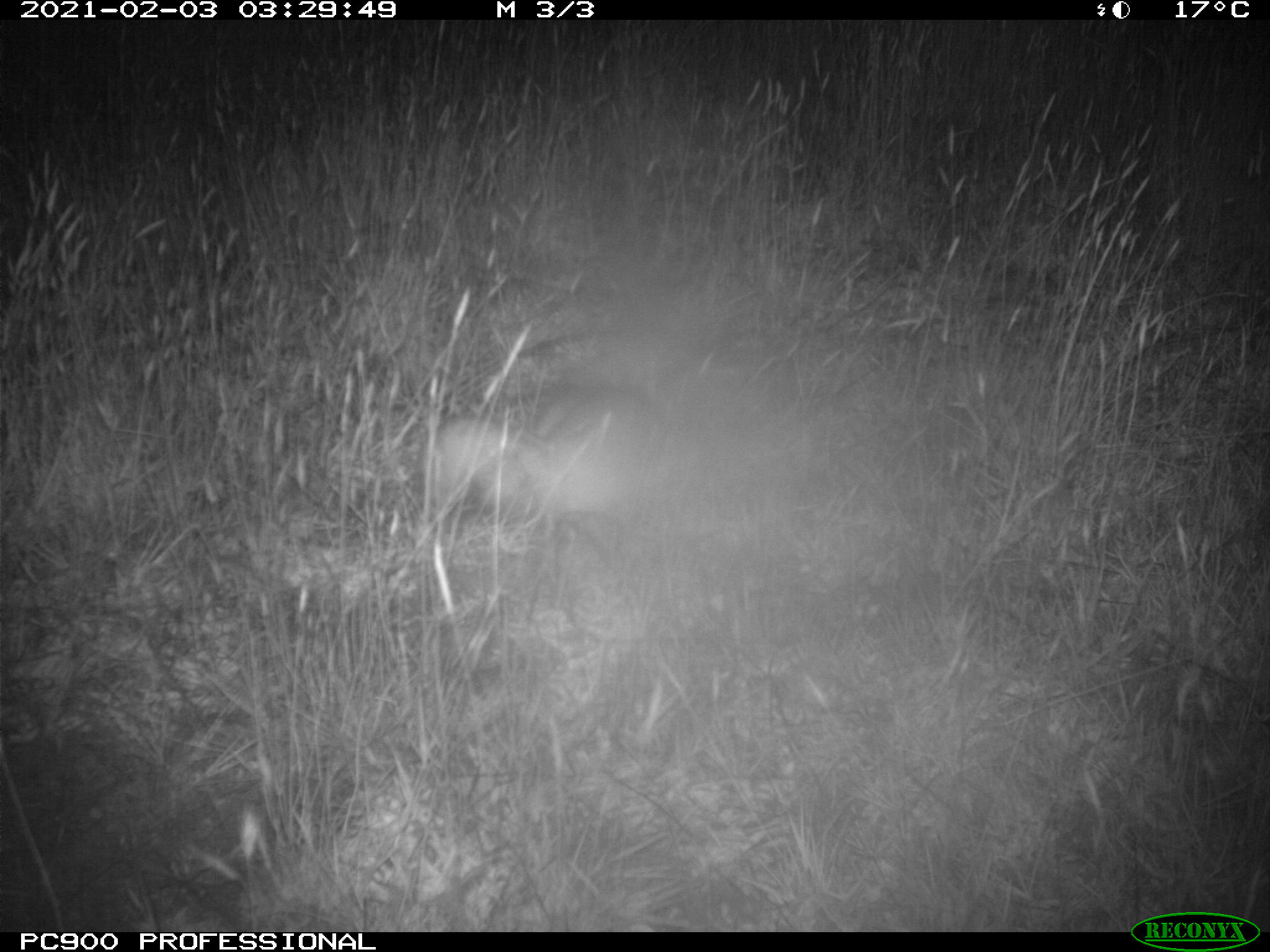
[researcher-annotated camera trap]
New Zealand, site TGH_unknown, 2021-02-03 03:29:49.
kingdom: Animalia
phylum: Chordata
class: Mammalia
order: Carnivora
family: Mustelidae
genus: Mustela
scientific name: Mustela furo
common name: ferret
Ferret (Mustela furo).